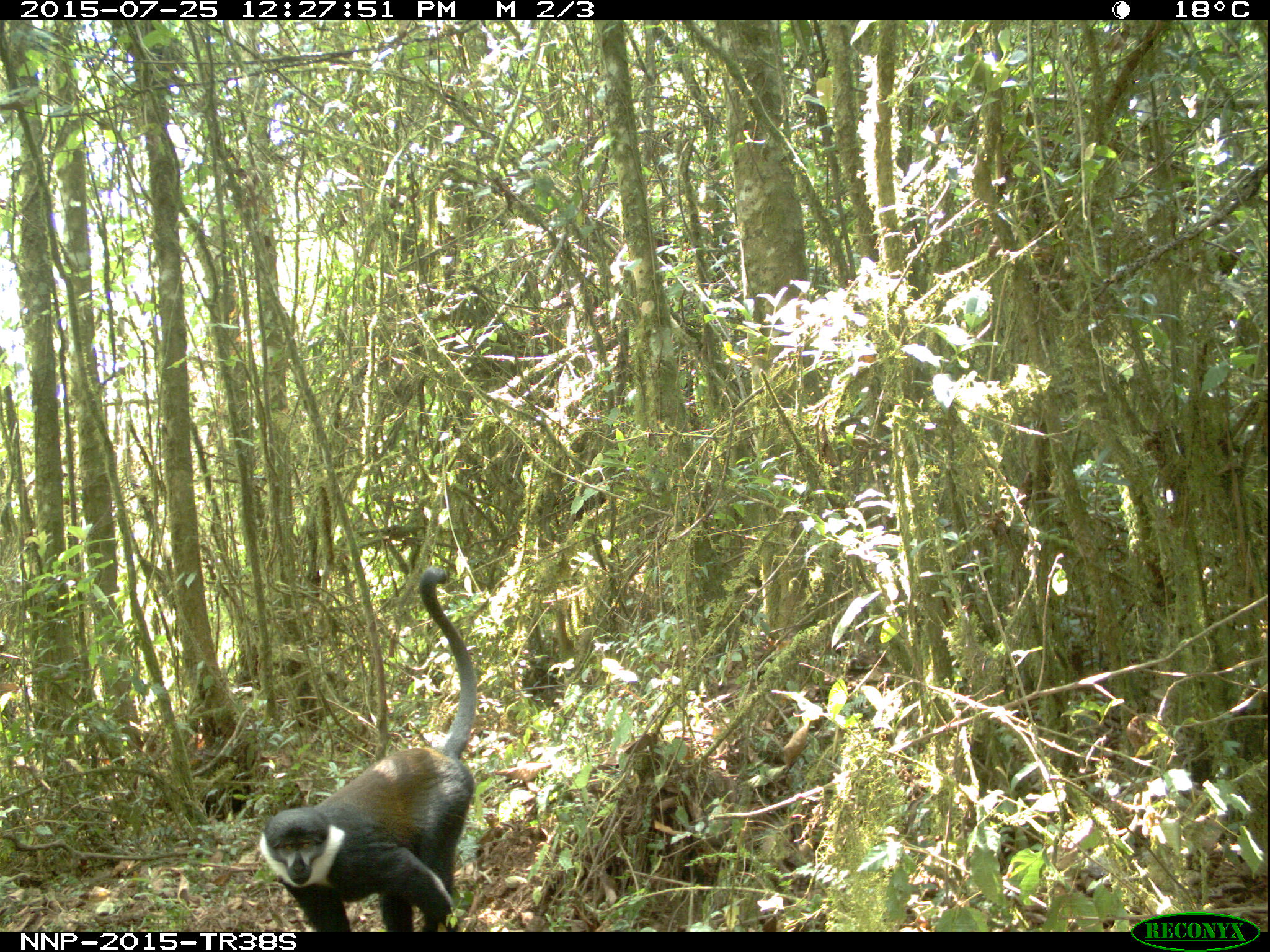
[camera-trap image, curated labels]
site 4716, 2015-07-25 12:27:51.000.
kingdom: Animalia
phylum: Chordata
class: Mammalia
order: Primates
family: Cercopithecidae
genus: Allochrocebus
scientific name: Allochrocebus lhoesti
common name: l'hoest's monkey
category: cercopithecus lhoesti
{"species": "cercopithecus lhoesti (l'hoest's monkey) (Allochrocebus lhoesti)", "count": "1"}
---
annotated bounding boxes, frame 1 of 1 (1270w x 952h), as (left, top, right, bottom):
cercopithecus lhoesti: (245, 563, 483, 932)